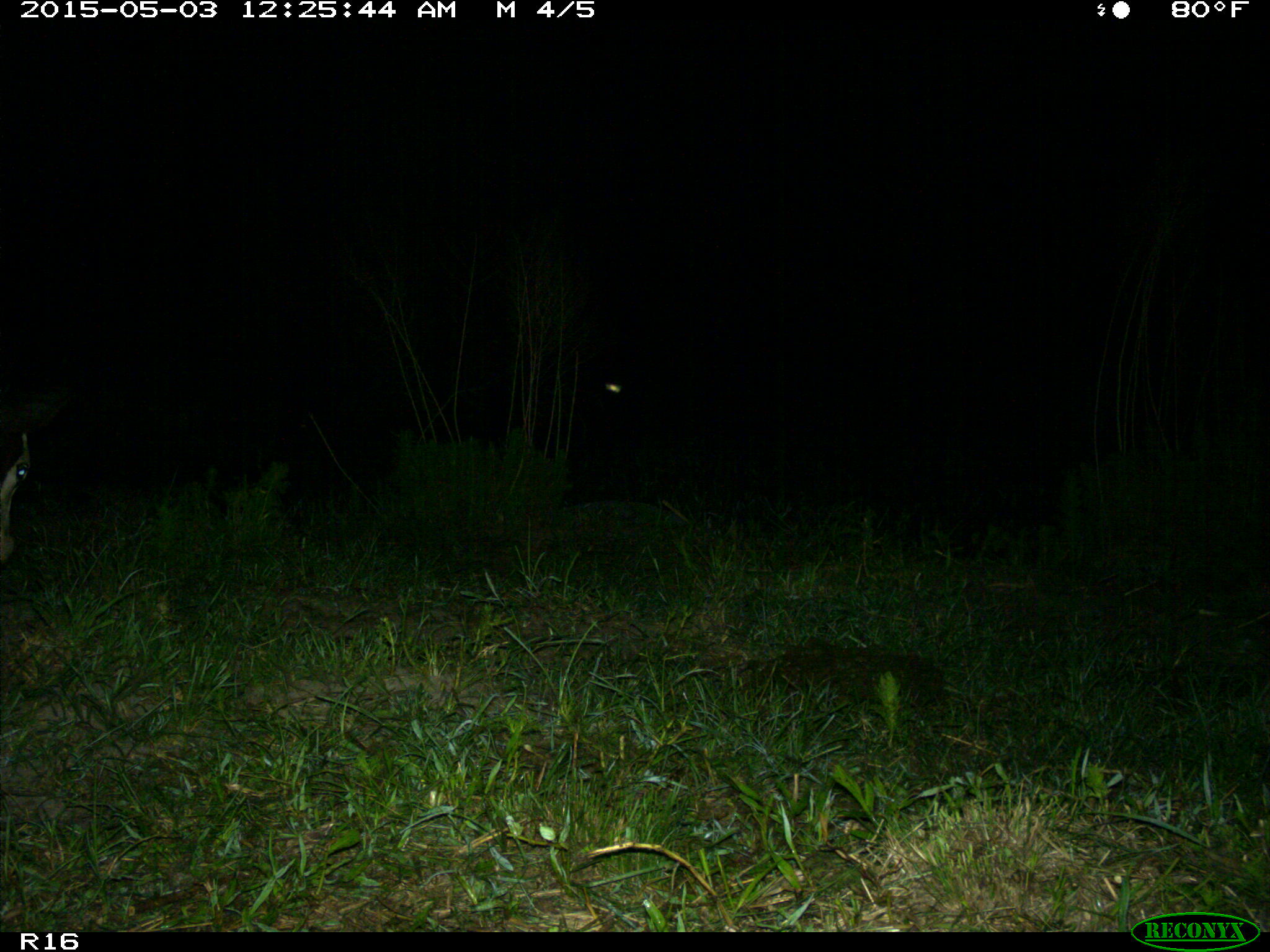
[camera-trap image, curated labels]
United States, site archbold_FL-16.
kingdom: Animalia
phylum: Chordata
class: Mammalia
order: Artiodactyla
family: Bovidae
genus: Bos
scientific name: Bos taurus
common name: domestic cow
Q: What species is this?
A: Bos taurus (domestic cow).